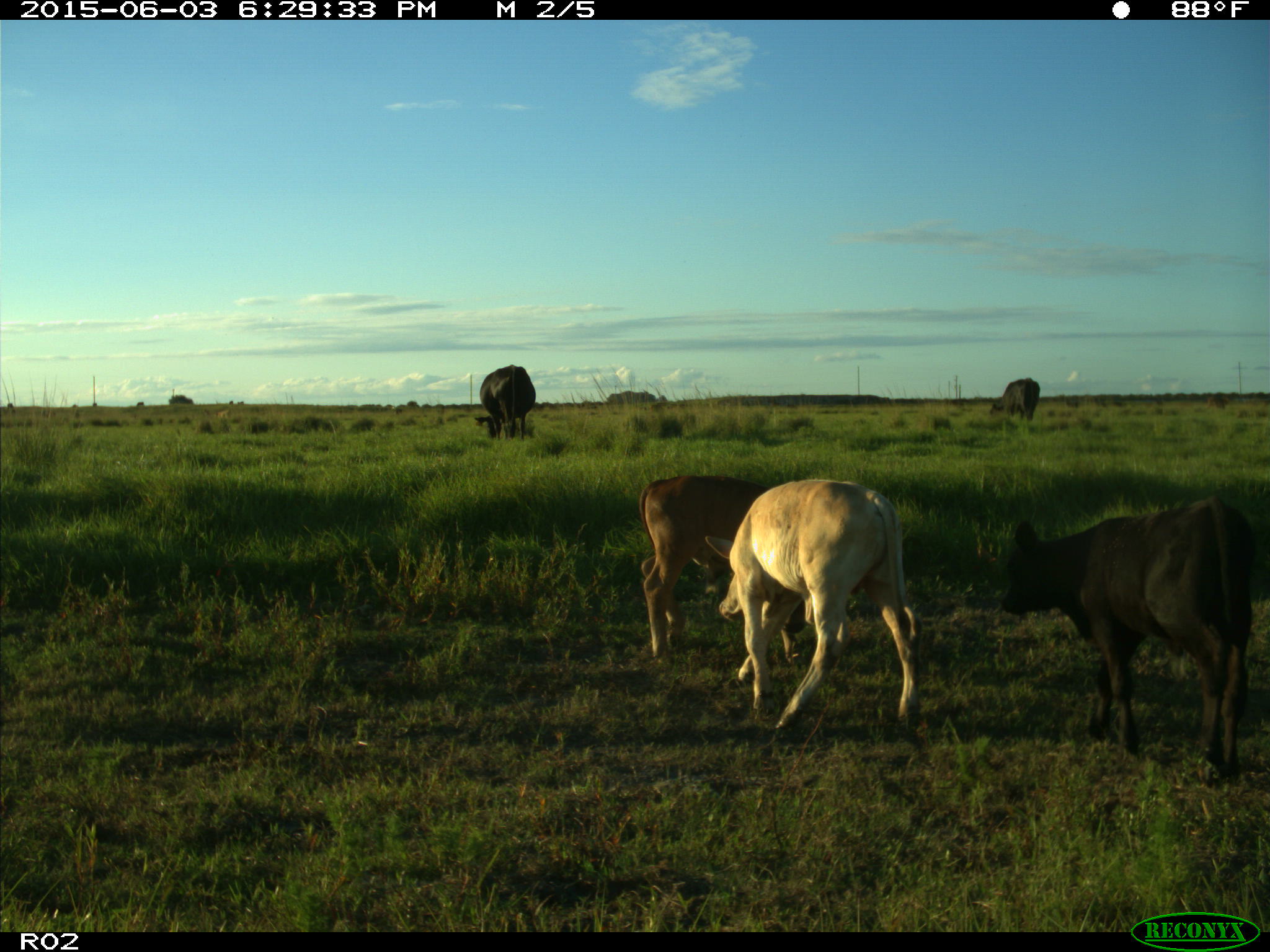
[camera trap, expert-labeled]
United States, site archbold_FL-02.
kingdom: Animalia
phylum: Chordata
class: Mammalia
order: Artiodactyla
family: Bovidae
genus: Bos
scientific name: Bos taurus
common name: domestic cow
Bos taurus (domestic cow).